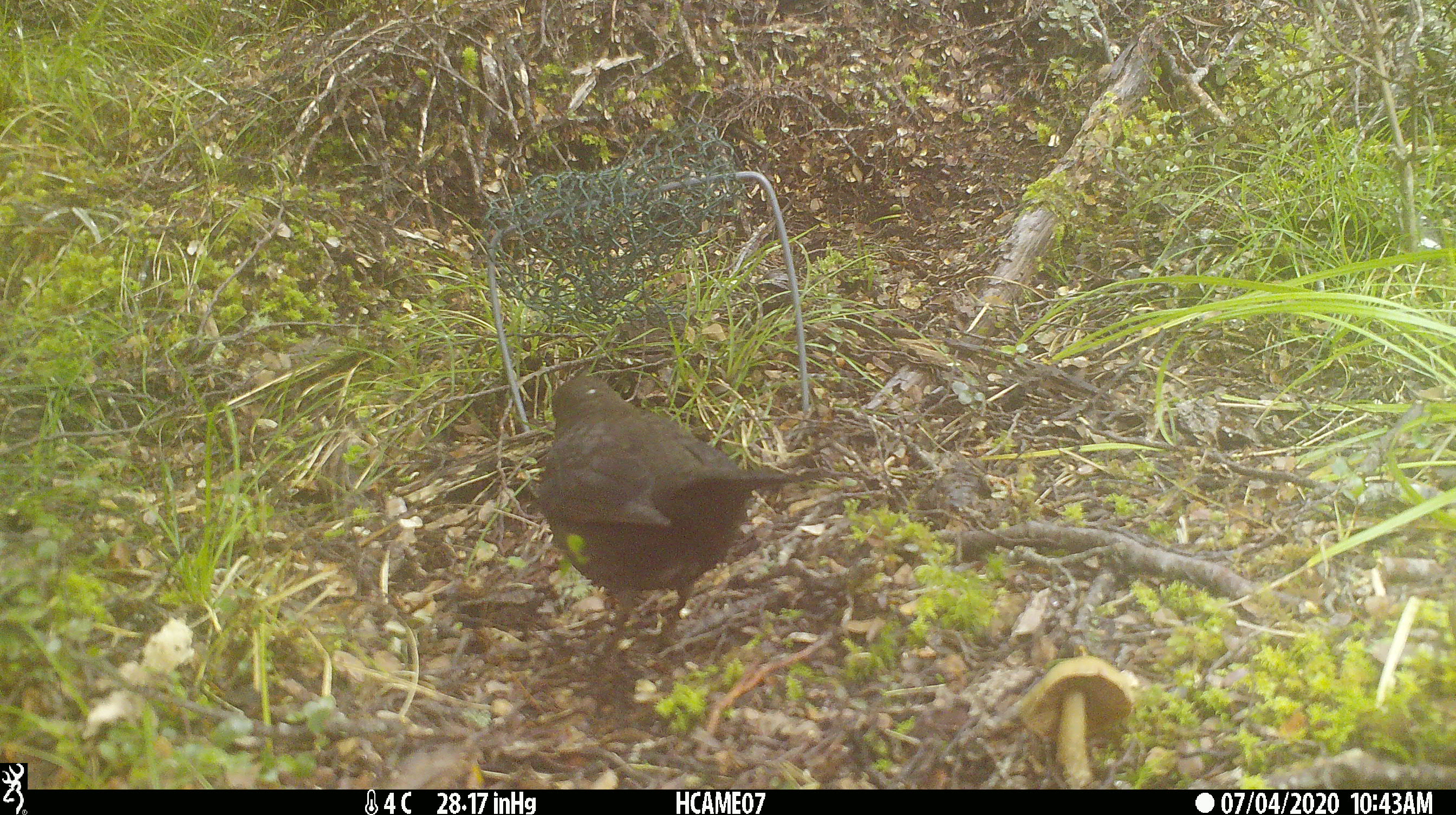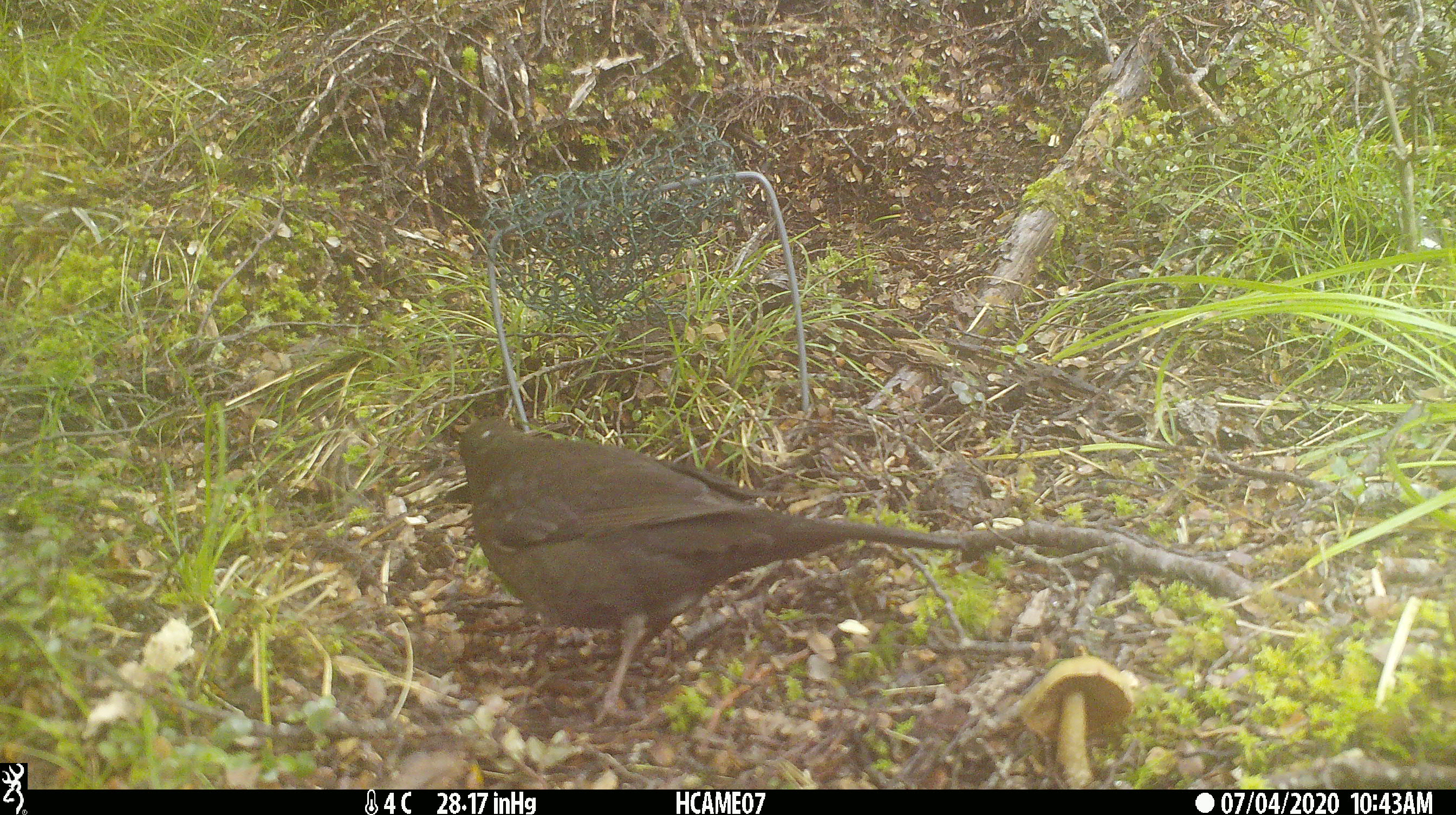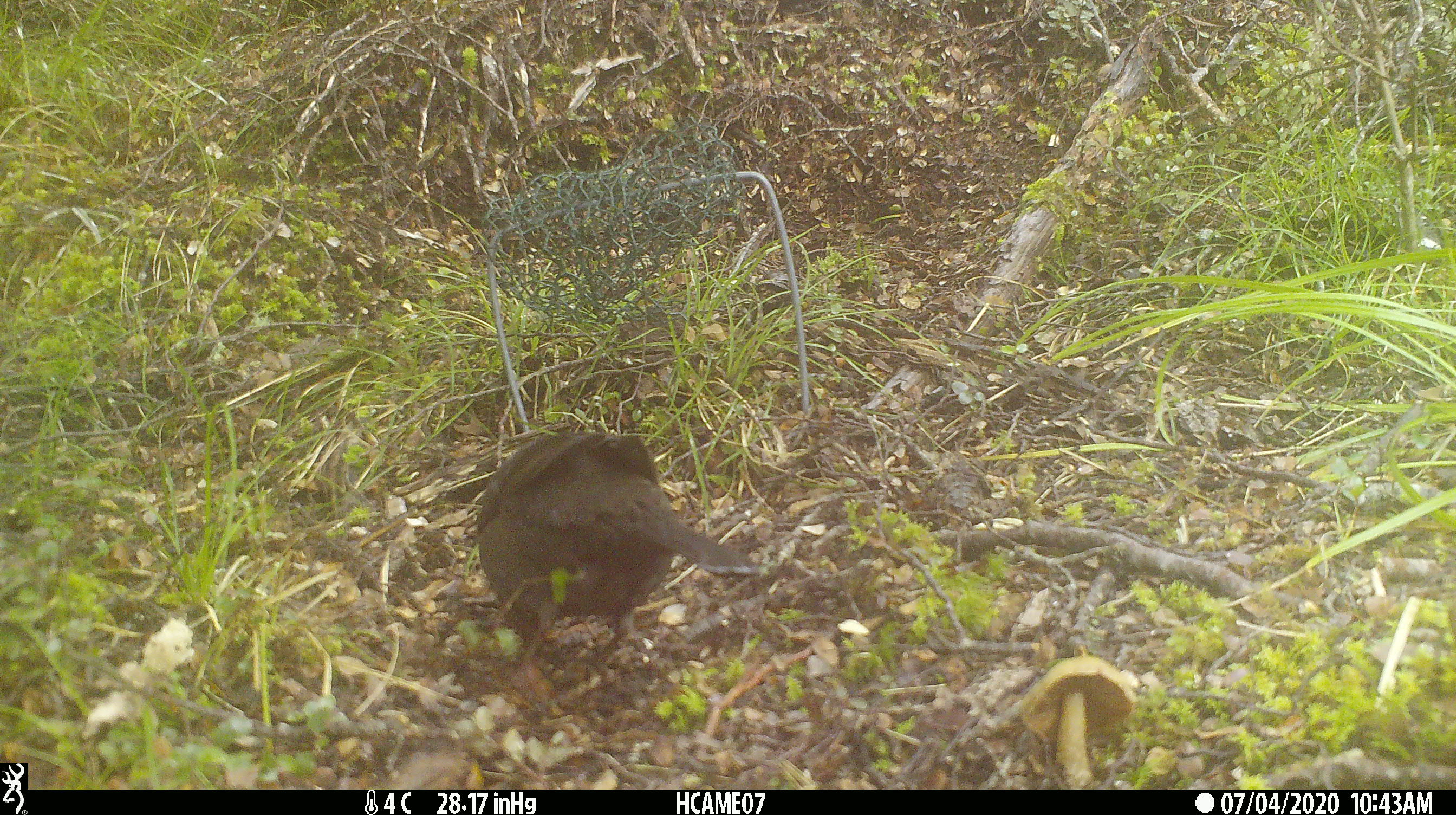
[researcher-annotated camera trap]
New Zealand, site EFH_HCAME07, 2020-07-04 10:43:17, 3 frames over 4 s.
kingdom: Animalia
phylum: Chordata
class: Aves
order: Passeriformes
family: Turdidae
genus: Turdus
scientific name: Turdus merula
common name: eurasian blackbird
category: blackbird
Blackbird (eurasian blackbird) (Turdus merula).